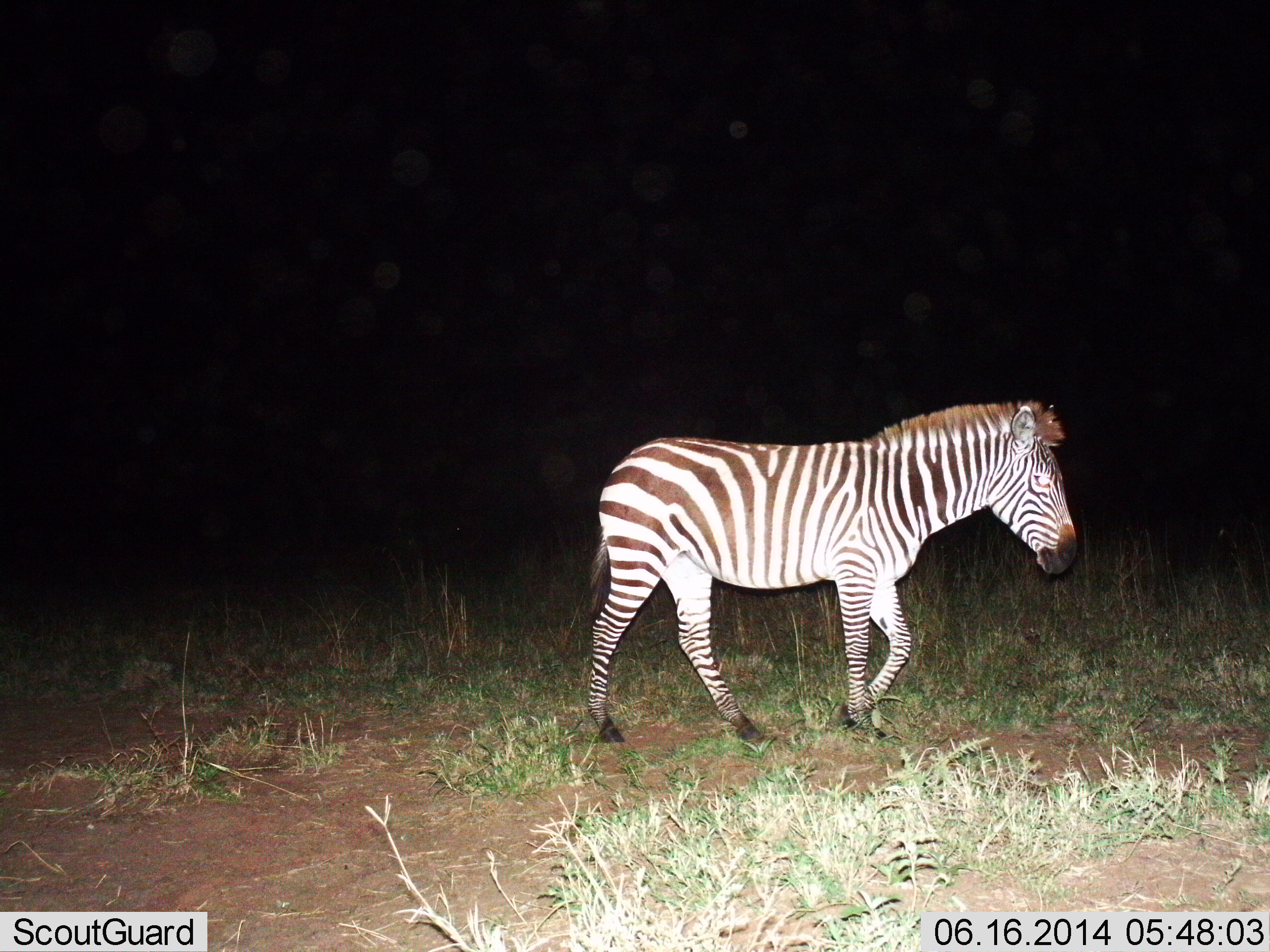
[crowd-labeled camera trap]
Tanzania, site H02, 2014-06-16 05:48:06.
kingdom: Animalia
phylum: Chordata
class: Mammalia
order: Perissodactyla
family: Equidae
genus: Equus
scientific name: Equus quagga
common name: plains zebra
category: zebra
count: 1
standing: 0%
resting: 0%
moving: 100%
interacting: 0%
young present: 0%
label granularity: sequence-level